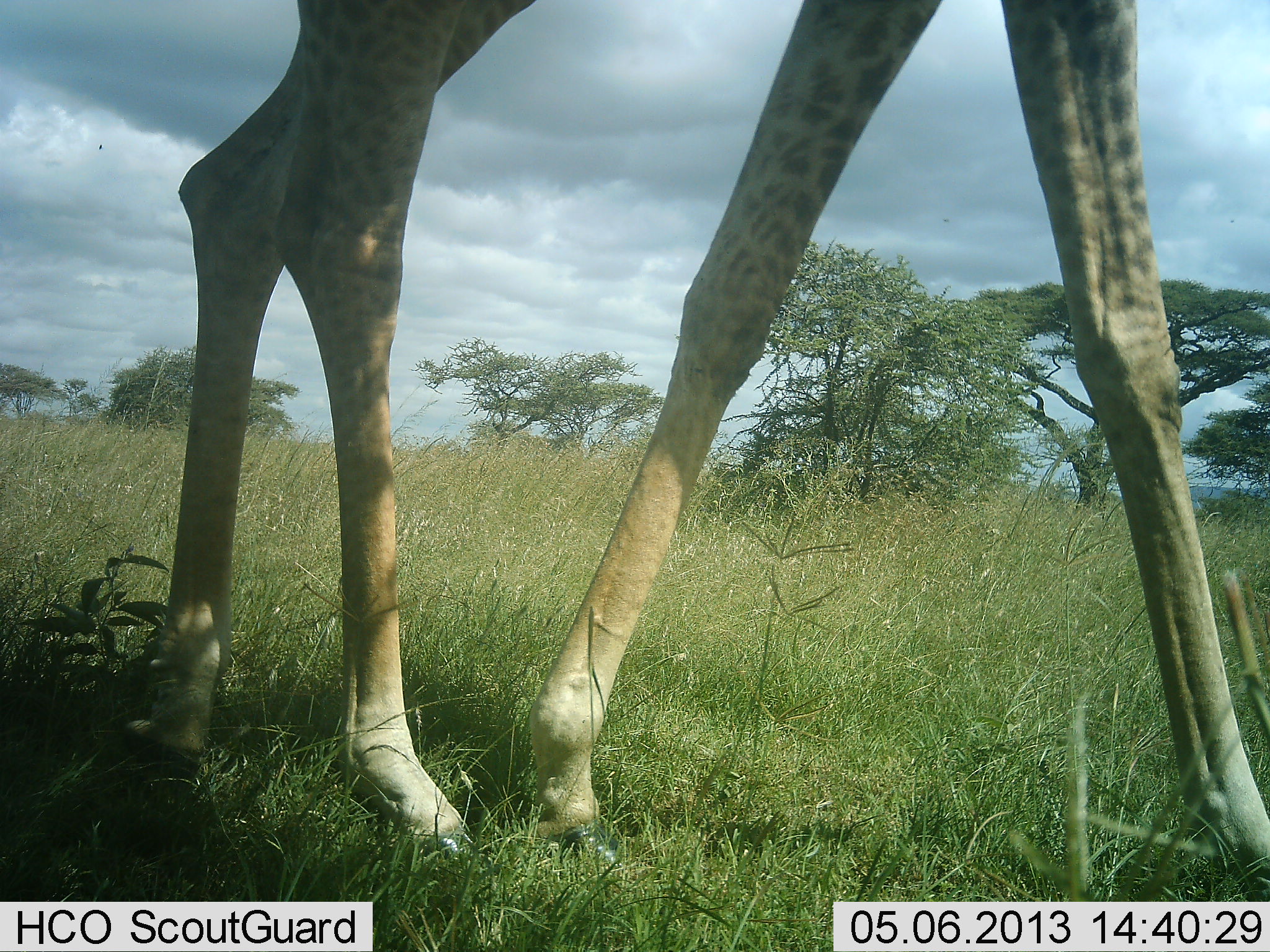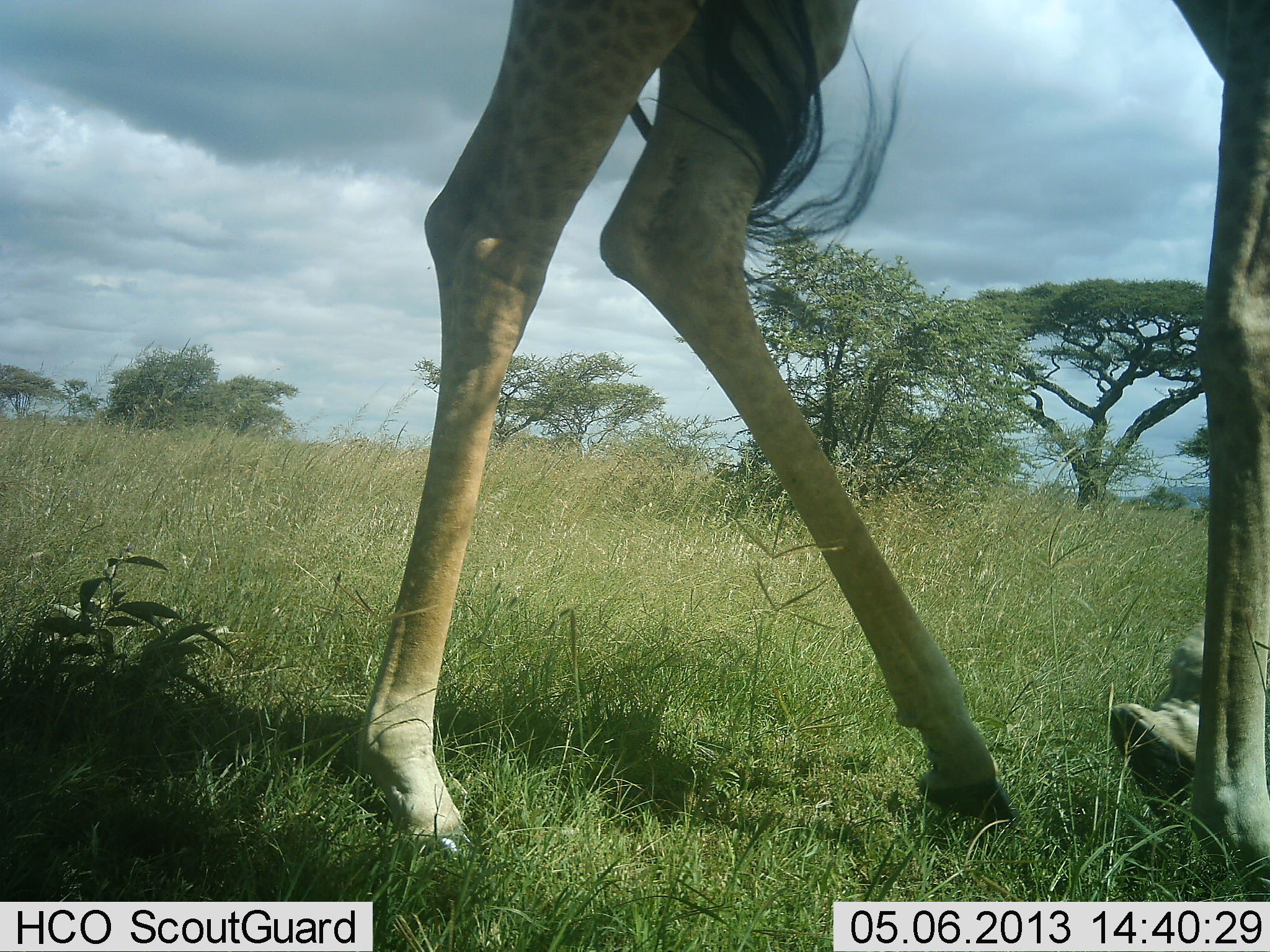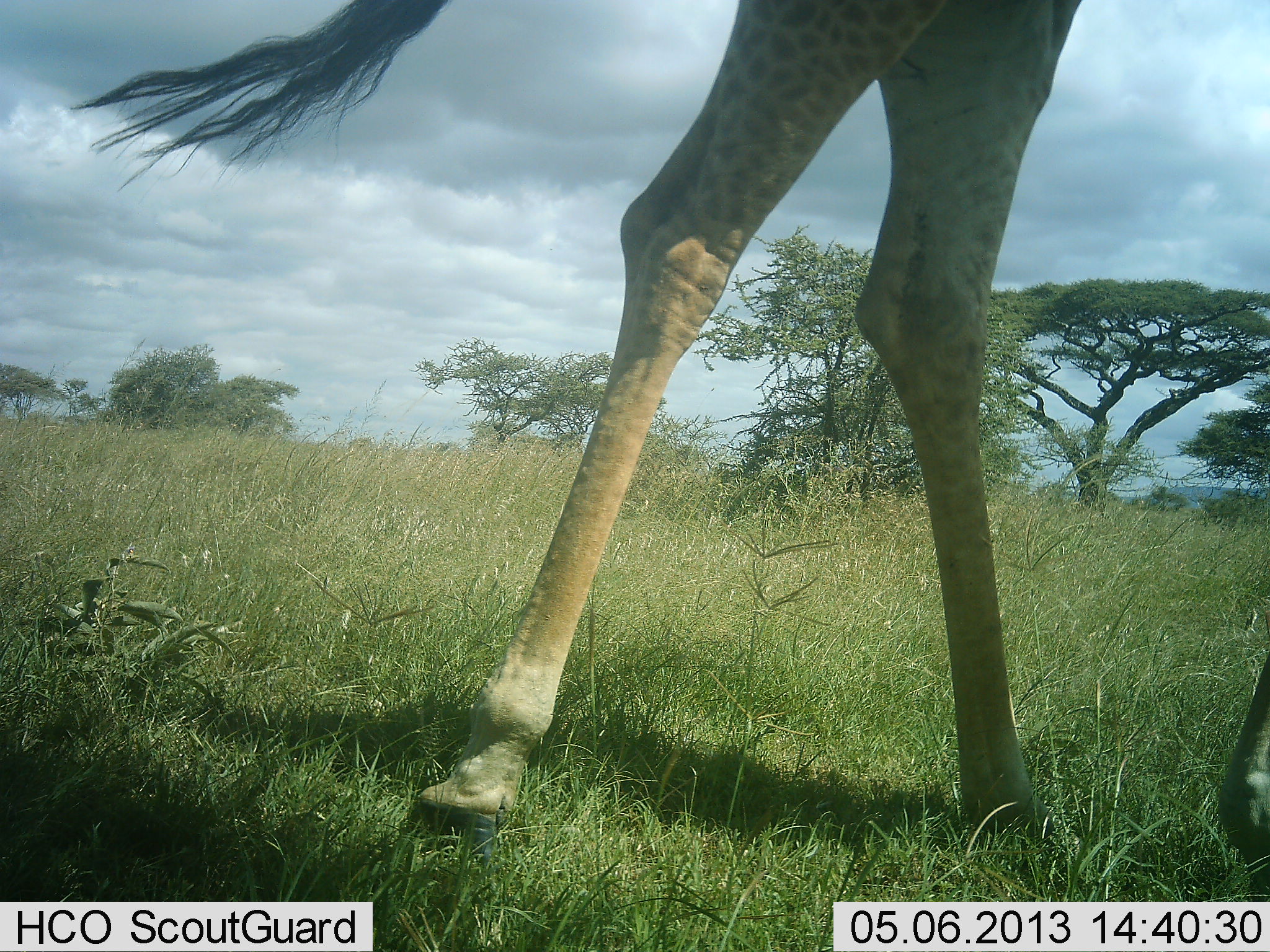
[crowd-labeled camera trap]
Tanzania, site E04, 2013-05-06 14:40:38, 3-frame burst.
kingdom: Animalia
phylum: Chordata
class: Mammalia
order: Artiodactyla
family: Giraffidae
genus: Giraffa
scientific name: Giraffa camelopardalis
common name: giraffe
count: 1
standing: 14%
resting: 4%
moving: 86%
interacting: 0%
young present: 0%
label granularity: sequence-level